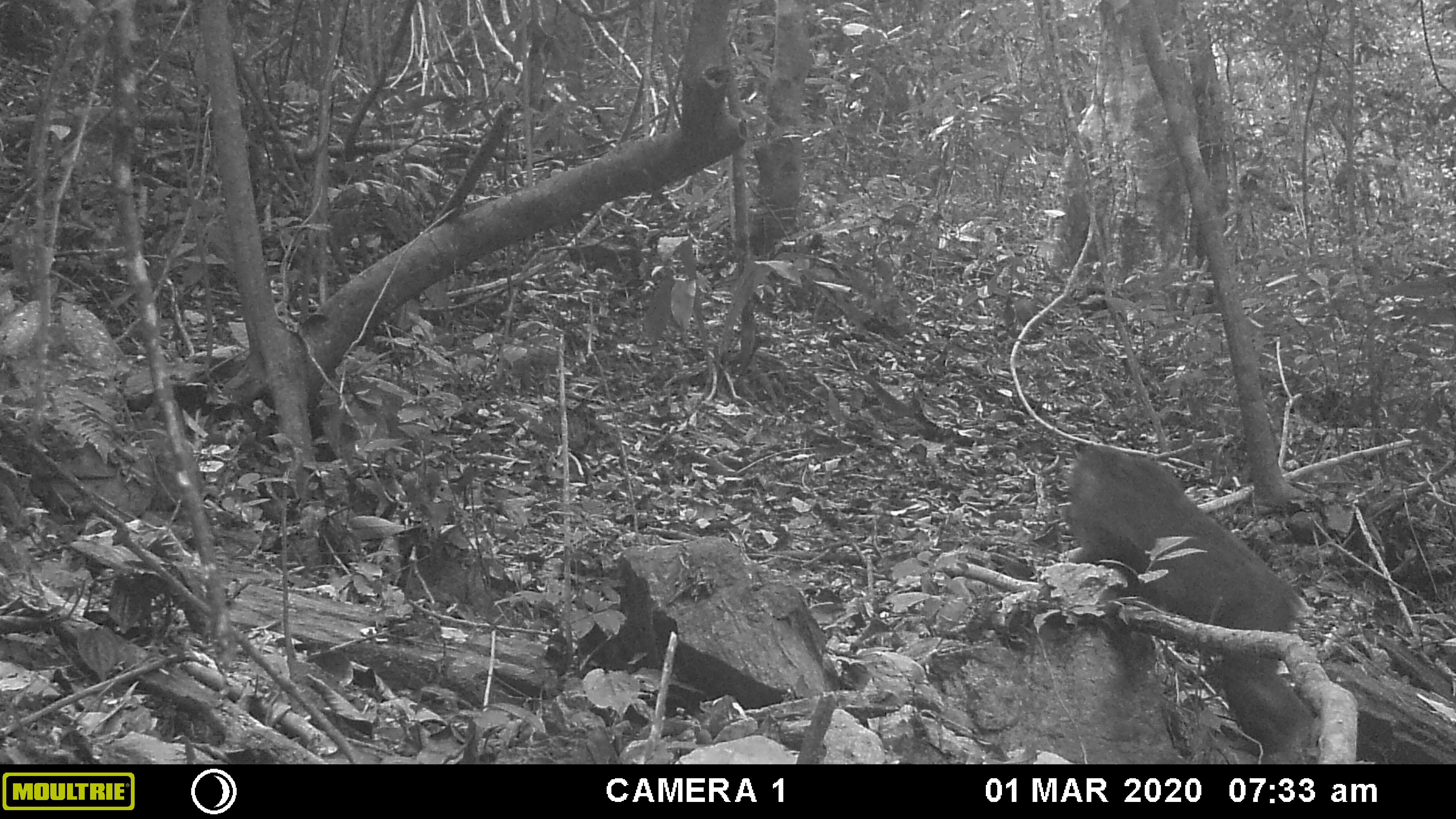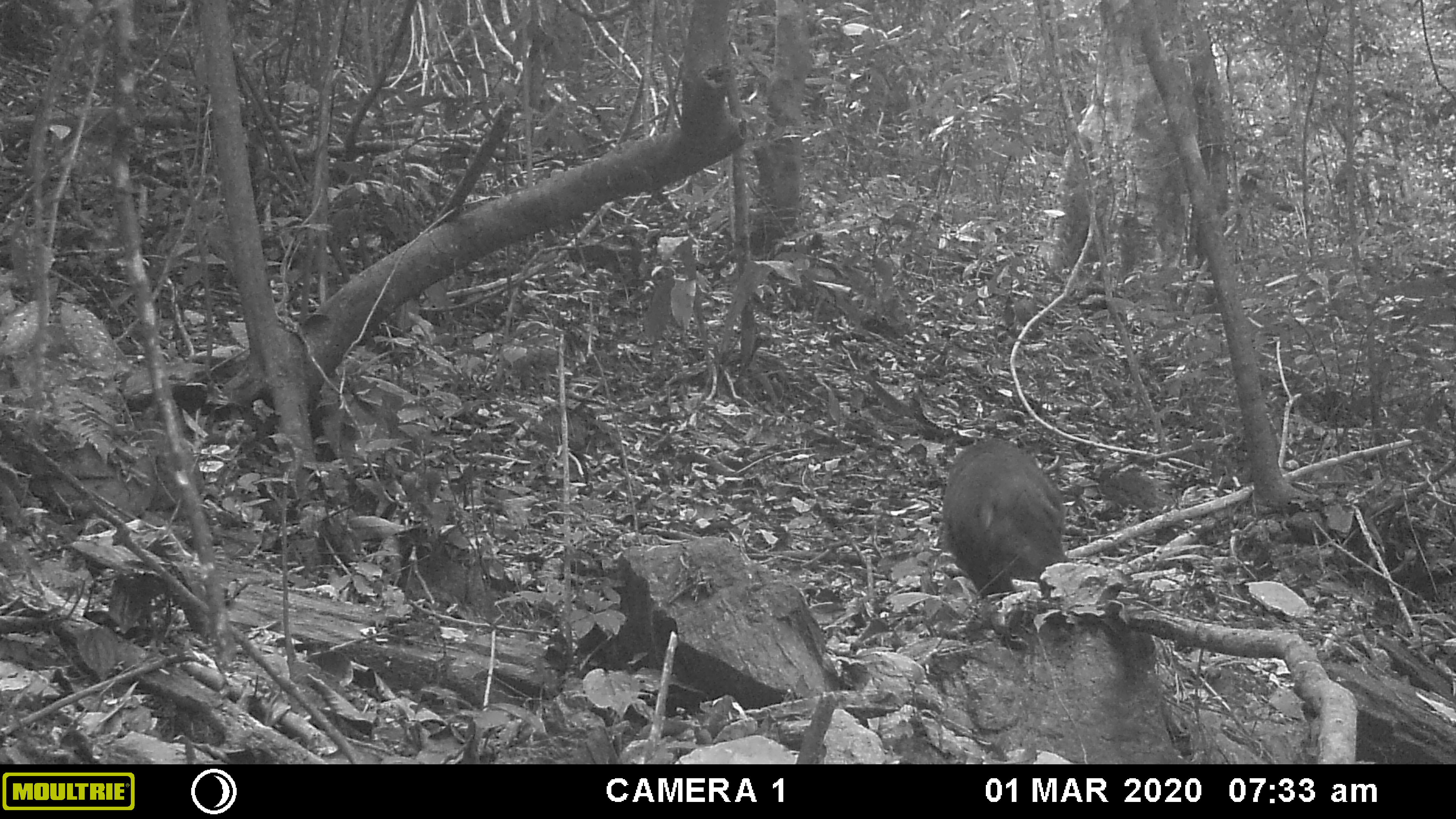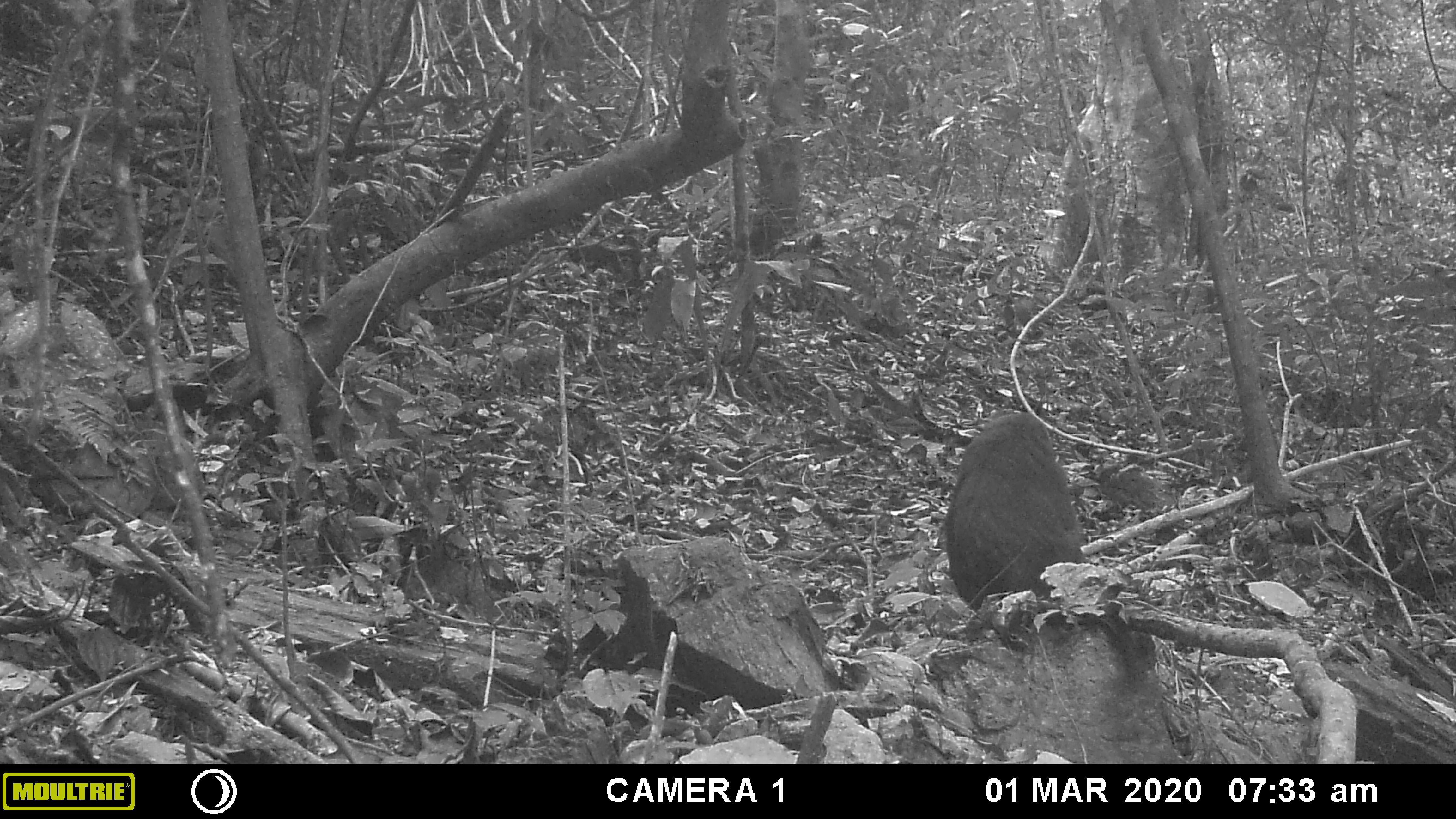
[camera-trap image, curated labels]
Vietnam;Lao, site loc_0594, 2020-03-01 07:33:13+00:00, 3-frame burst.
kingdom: Animalia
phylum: Chordata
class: Mammalia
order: Primates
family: Cercopithecidae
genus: Macaca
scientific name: Macaca arctoides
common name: stump-tailed macaque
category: stump tailed macaque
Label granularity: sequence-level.